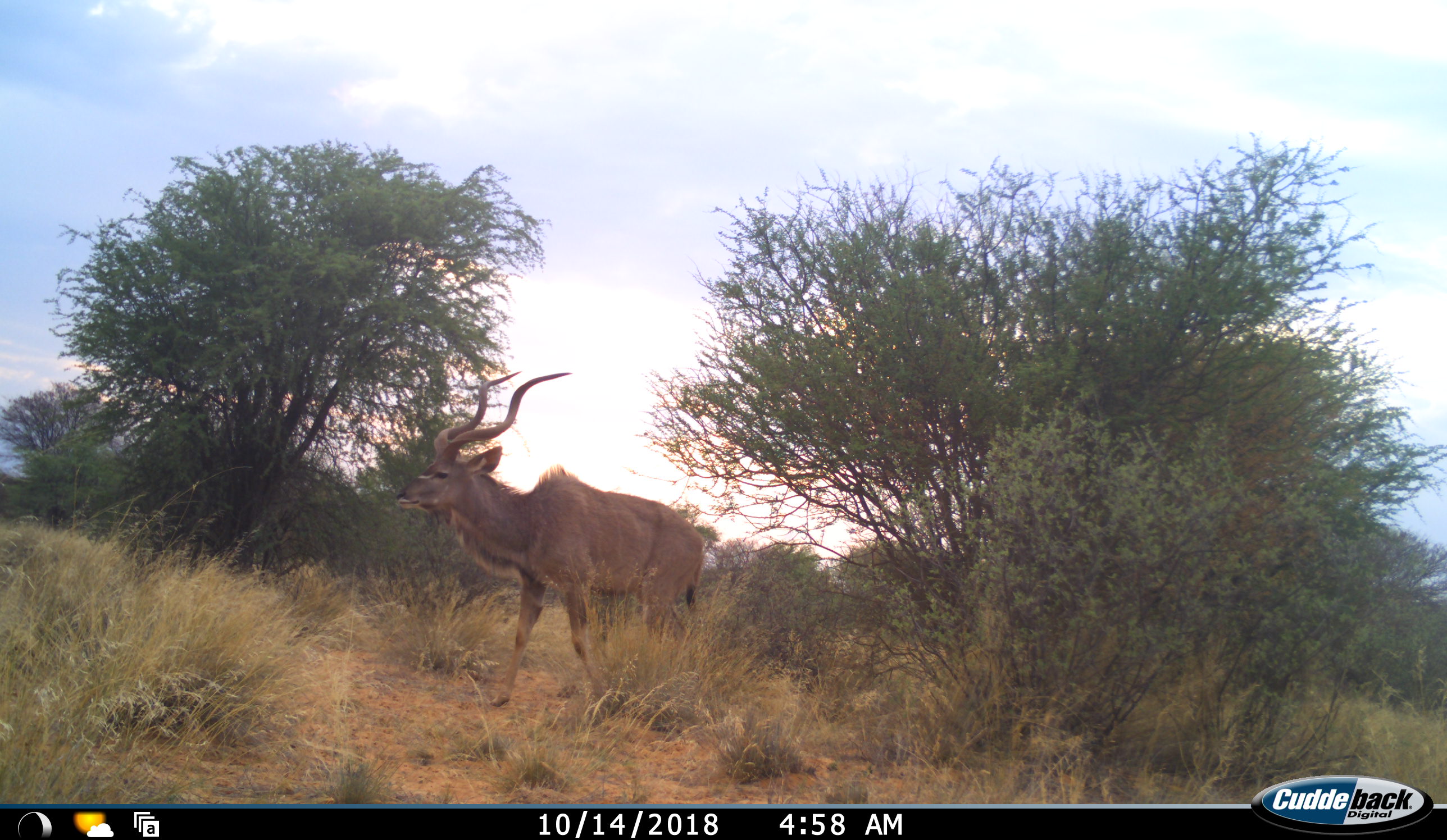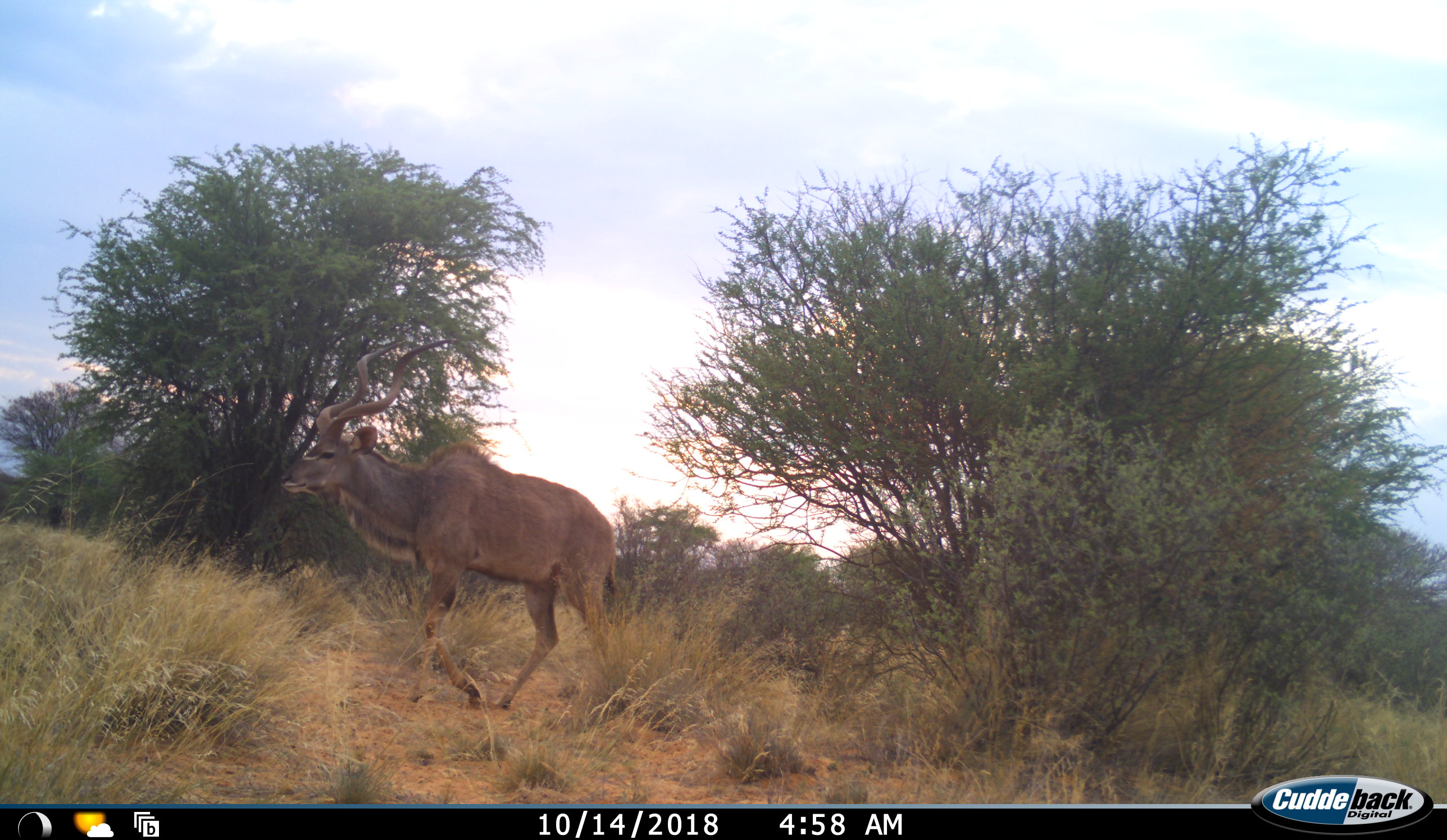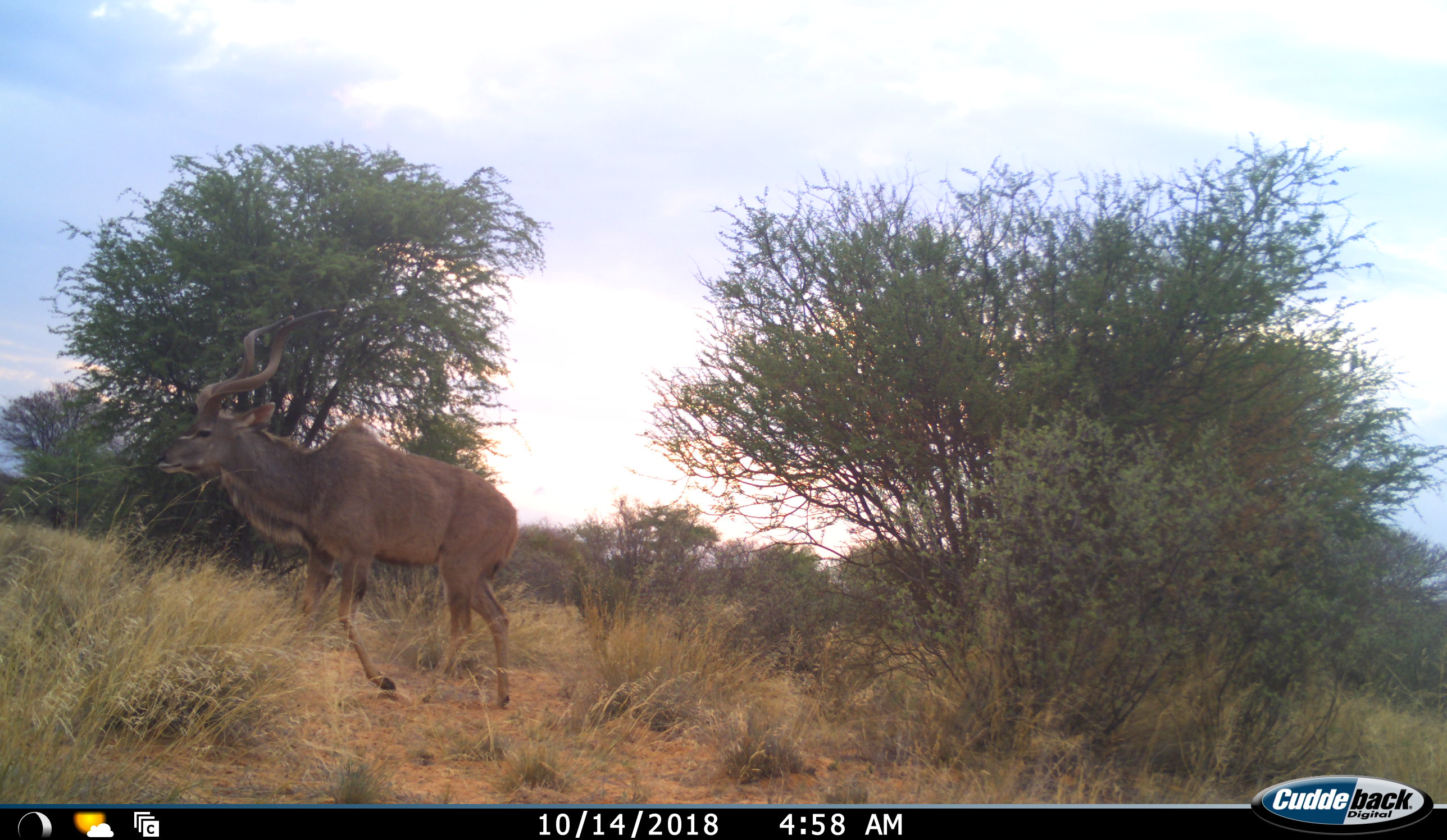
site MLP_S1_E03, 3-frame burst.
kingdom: Animalia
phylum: Chordata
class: Mammalia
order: Artiodactyla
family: Bovidae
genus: Tragelaphus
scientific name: Tragelaphus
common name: kudu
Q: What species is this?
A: Kudu (Tragelaphus).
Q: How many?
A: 1.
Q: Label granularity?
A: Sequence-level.